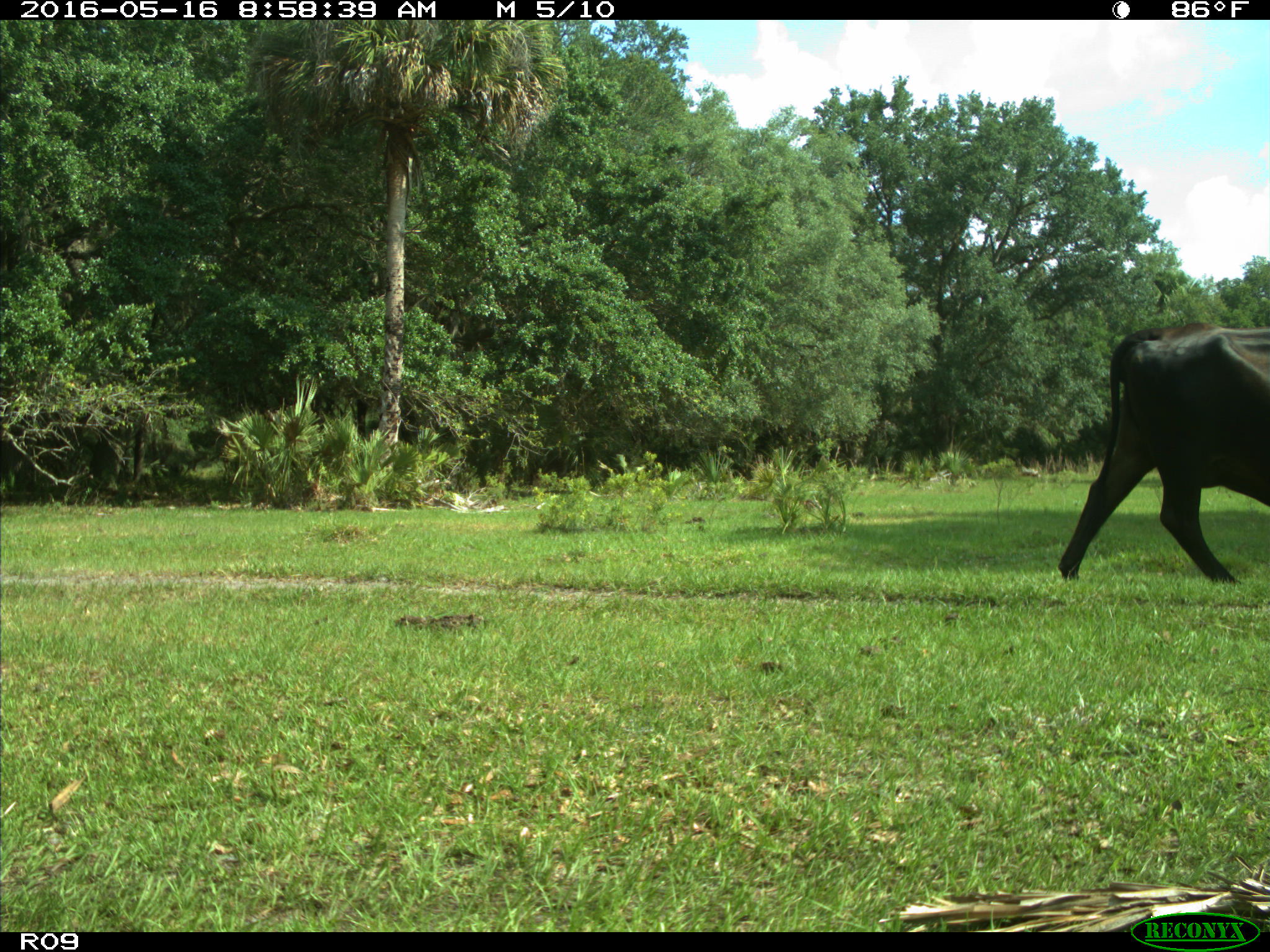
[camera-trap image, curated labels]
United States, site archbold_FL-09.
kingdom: Animalia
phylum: Chordata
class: Mammalia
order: Artiodactyla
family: Bovidae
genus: Bos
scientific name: Bos taurus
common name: domestic cow